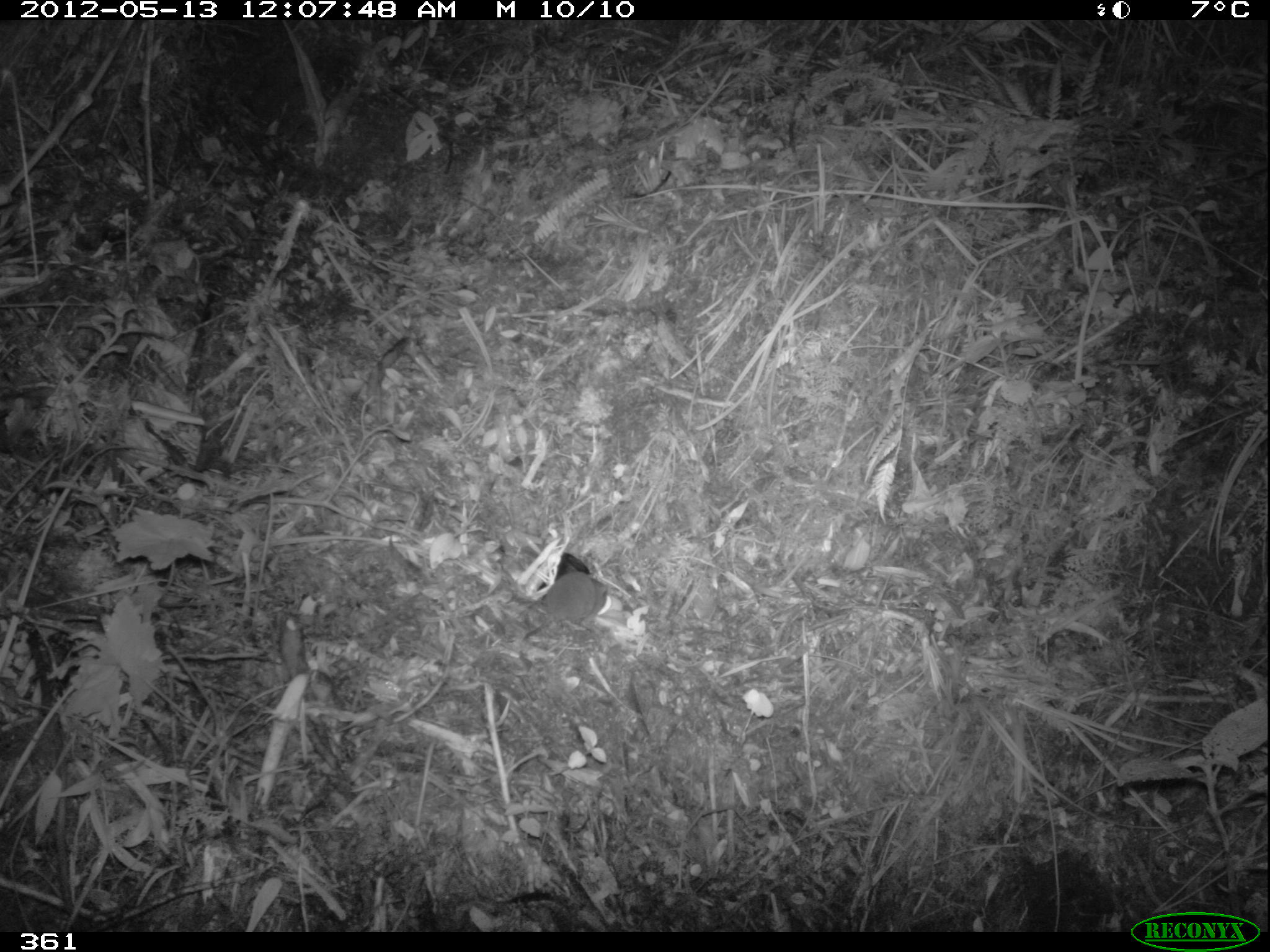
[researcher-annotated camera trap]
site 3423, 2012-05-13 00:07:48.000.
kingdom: Animalia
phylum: Chordata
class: Mammalia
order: Rodentia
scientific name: Rodentia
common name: rodents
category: unknown rodent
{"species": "unknown rodent (rodents) (Rodentia)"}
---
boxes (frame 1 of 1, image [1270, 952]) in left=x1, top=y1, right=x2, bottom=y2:
unknown rodent: left=522, top=570, right=607, bottom=641